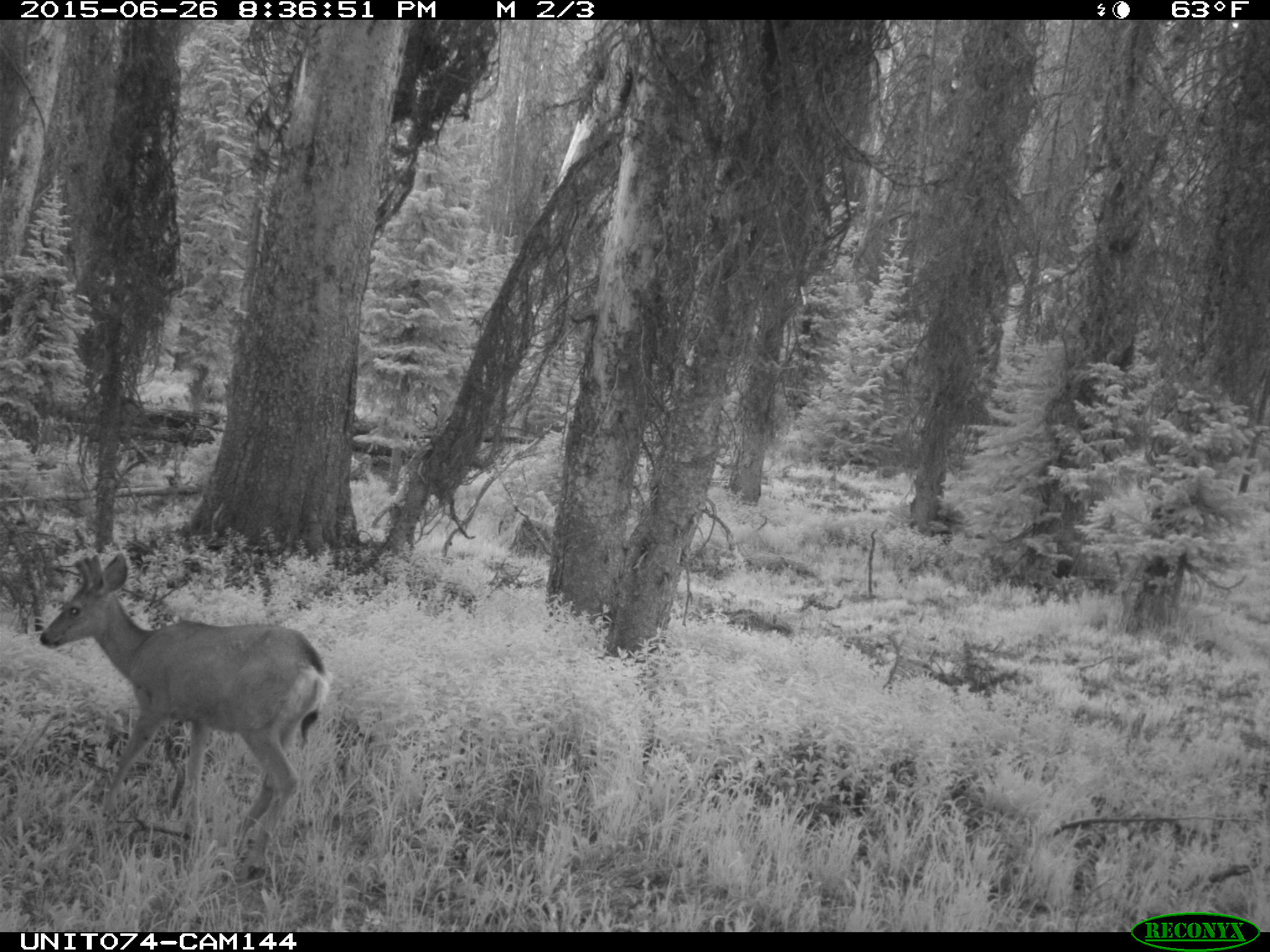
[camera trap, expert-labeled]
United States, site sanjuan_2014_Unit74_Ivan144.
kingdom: Animalia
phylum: Chordata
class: Mammalia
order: Artiodactyla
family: Cervidae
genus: Odocoileus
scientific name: Odocoileus hemionus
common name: mule deer